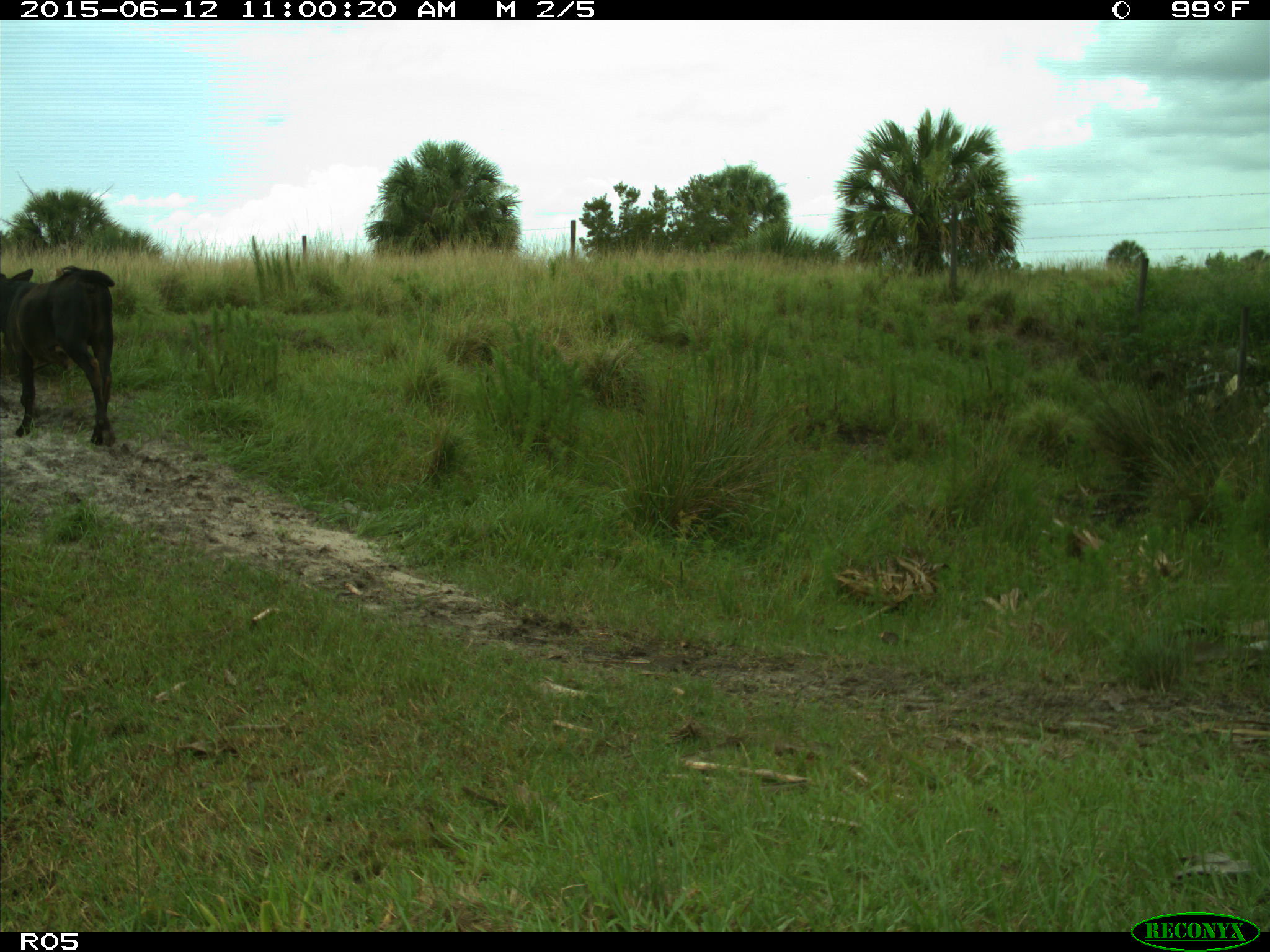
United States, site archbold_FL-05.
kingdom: Animalia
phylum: Chordata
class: Mammalia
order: Artiodactyla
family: Bovidae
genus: Bos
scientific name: Bos taurus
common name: domestic cow